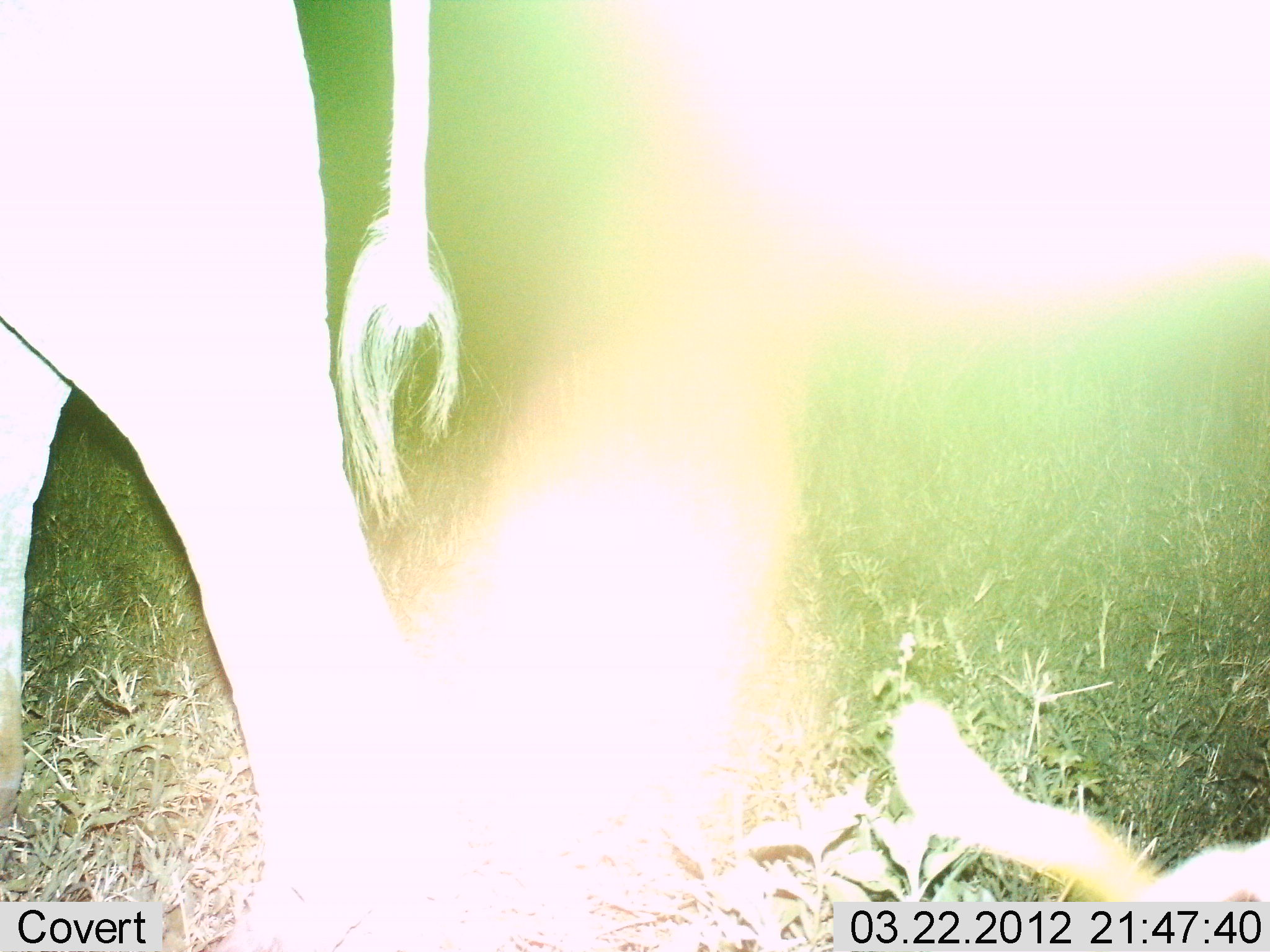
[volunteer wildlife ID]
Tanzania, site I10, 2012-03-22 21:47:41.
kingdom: Animalia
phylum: Chordata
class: Mammalia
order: Artiodactyla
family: Bovidae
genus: Connochaetes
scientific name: Connochaetes taurinus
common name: blue wildebeest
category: wildebeest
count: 1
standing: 88%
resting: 0%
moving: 12%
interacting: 0%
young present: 0%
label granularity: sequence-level